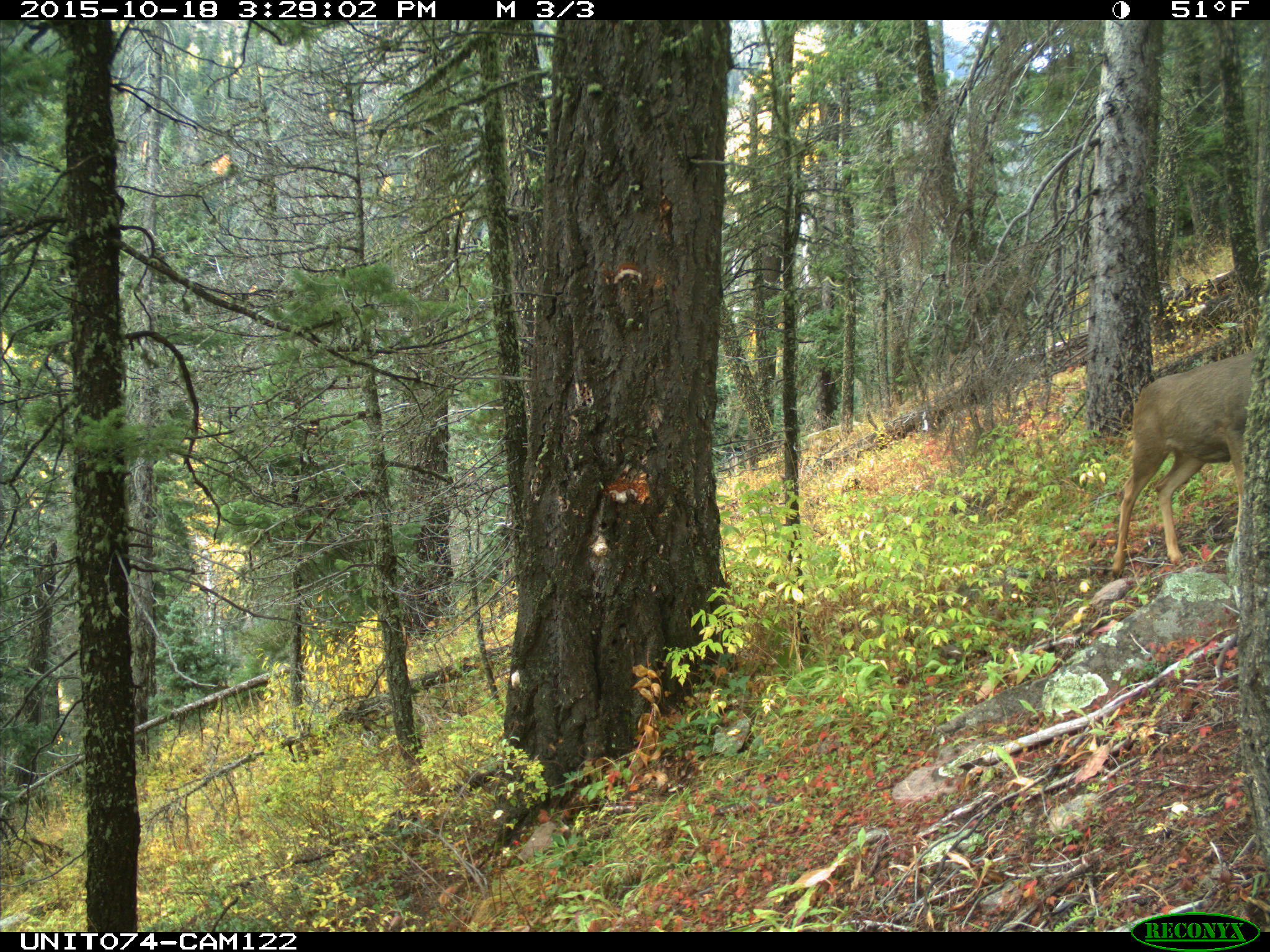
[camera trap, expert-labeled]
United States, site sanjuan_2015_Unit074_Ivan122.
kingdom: Animalia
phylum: Chordata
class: Mammalia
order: Artiodactyla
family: Cervidae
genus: Odocoileus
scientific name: Odocoileus hemionus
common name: mule deer